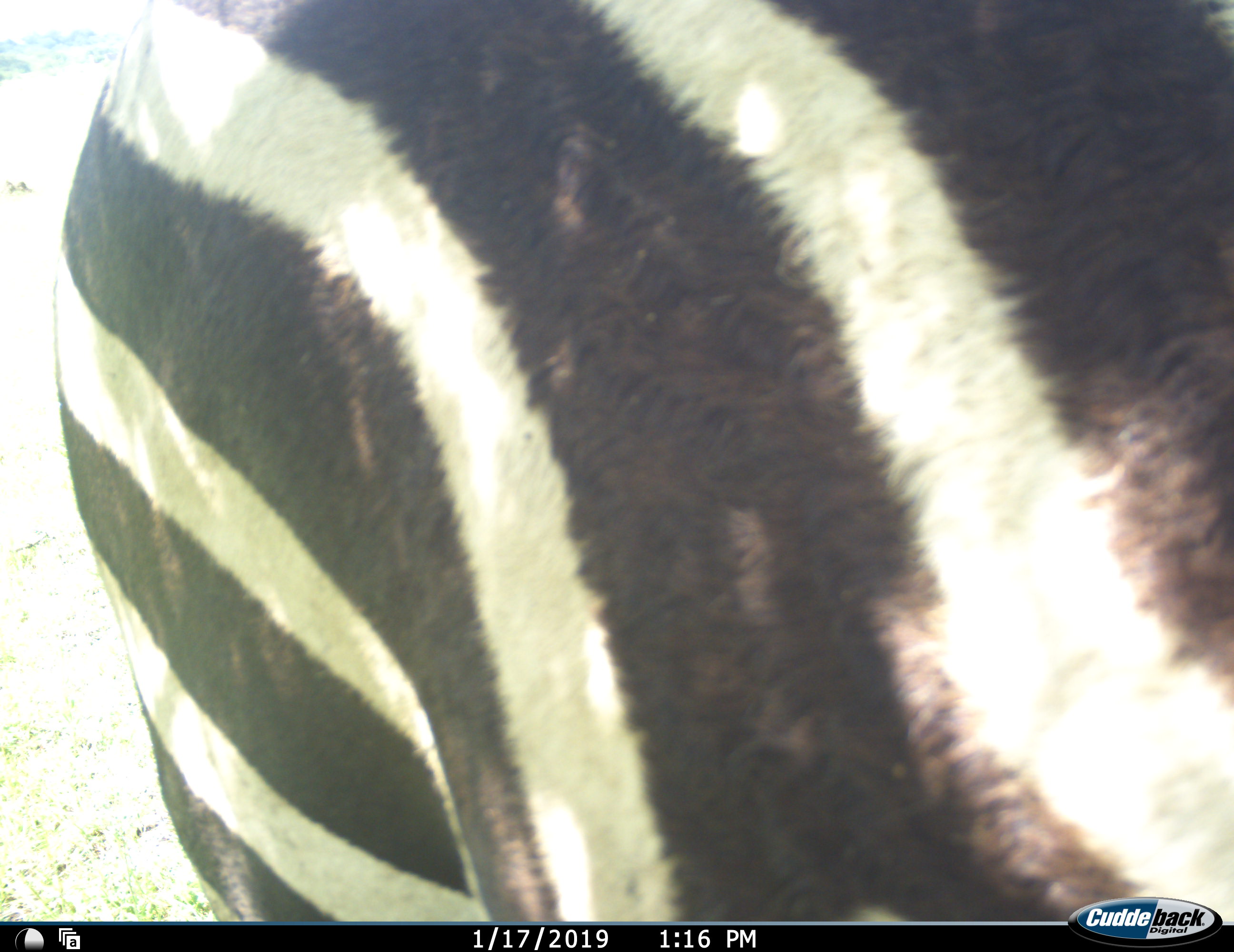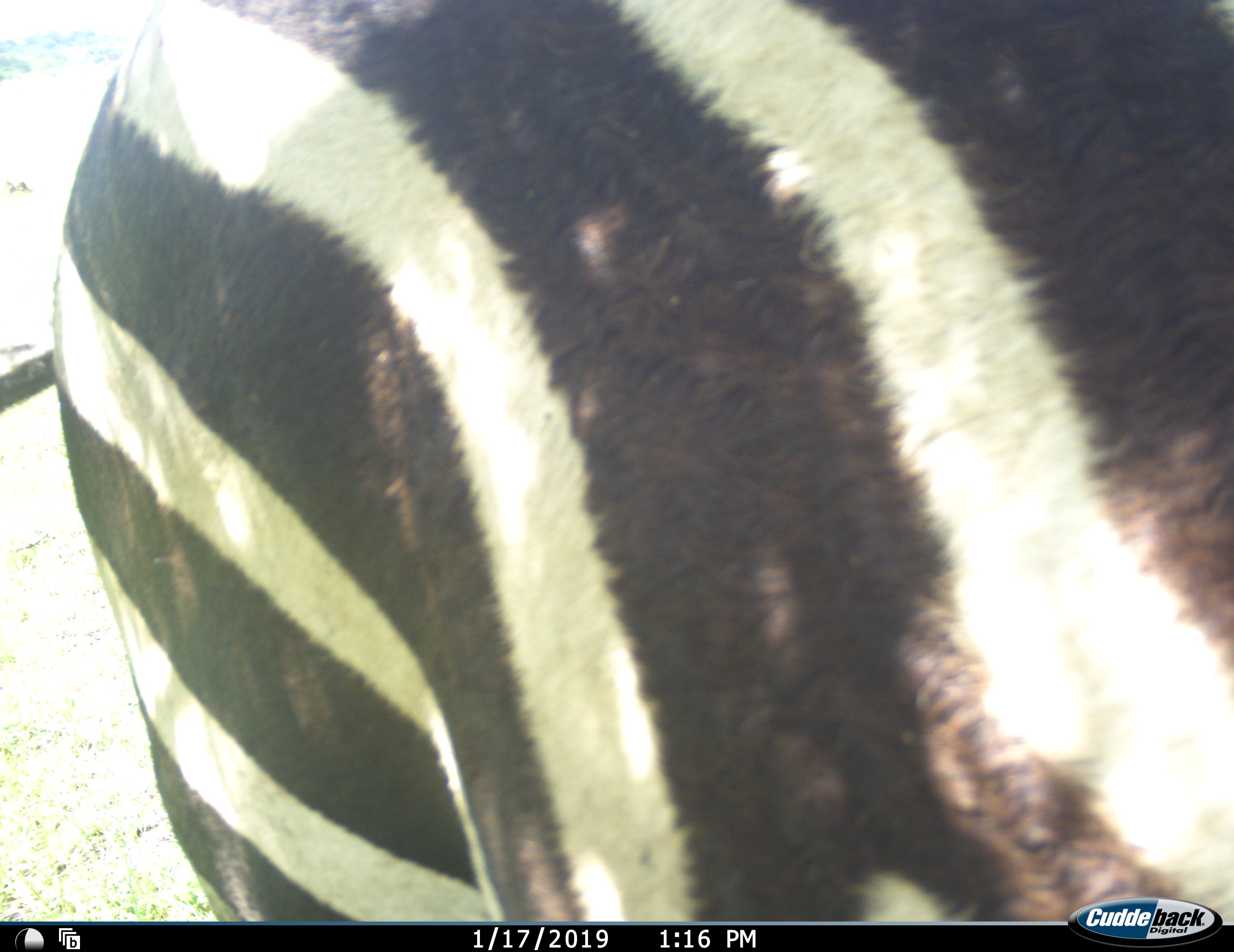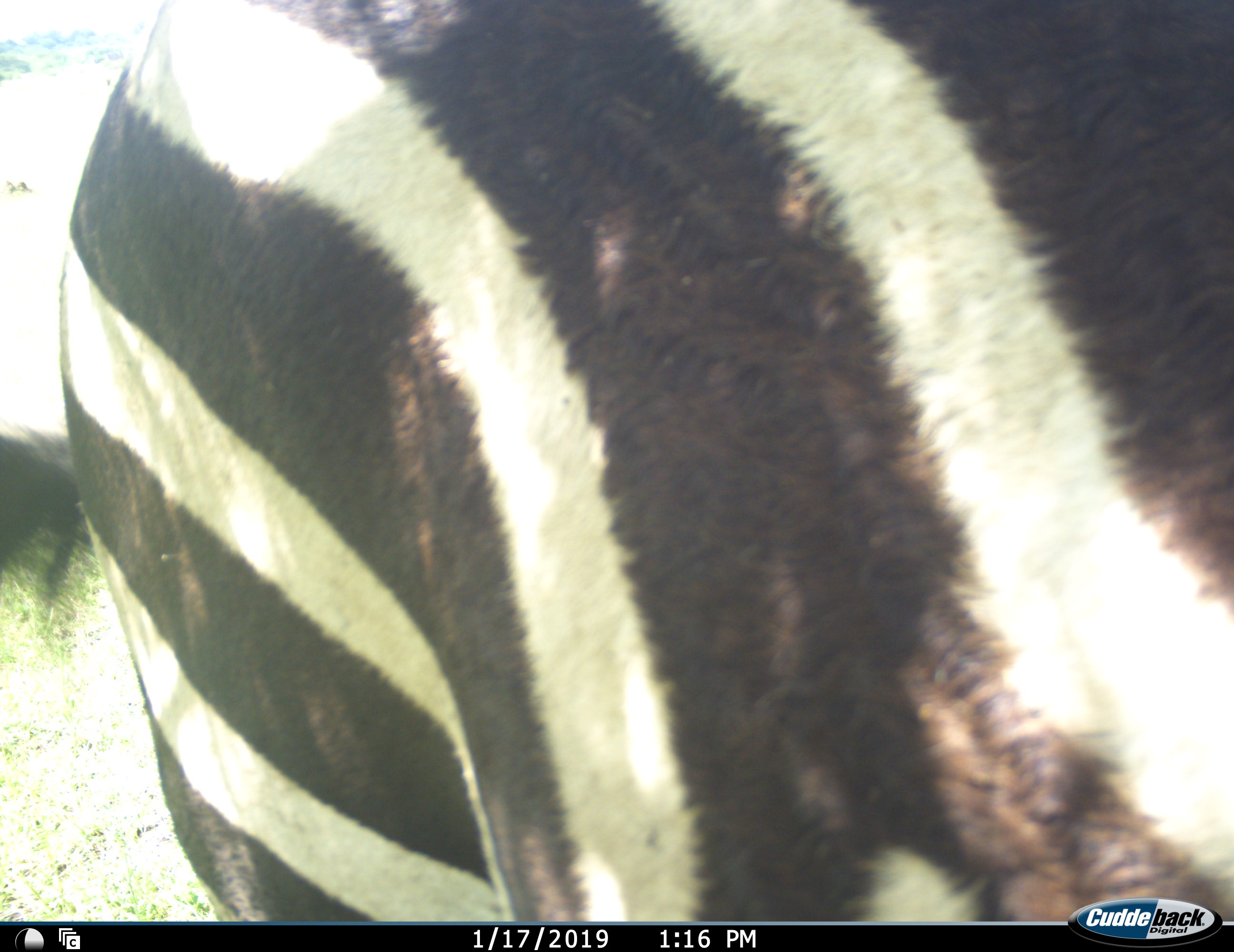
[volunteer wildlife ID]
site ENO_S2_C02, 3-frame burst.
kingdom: Animalia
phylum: Chordata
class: Mammalia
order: Perissodactyla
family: Equidae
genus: Equus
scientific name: Equus quagga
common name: plains zebra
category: zebraplains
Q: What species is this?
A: Zebraplains (plains zebra) (Equus quagga).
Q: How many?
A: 1.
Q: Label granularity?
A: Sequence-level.